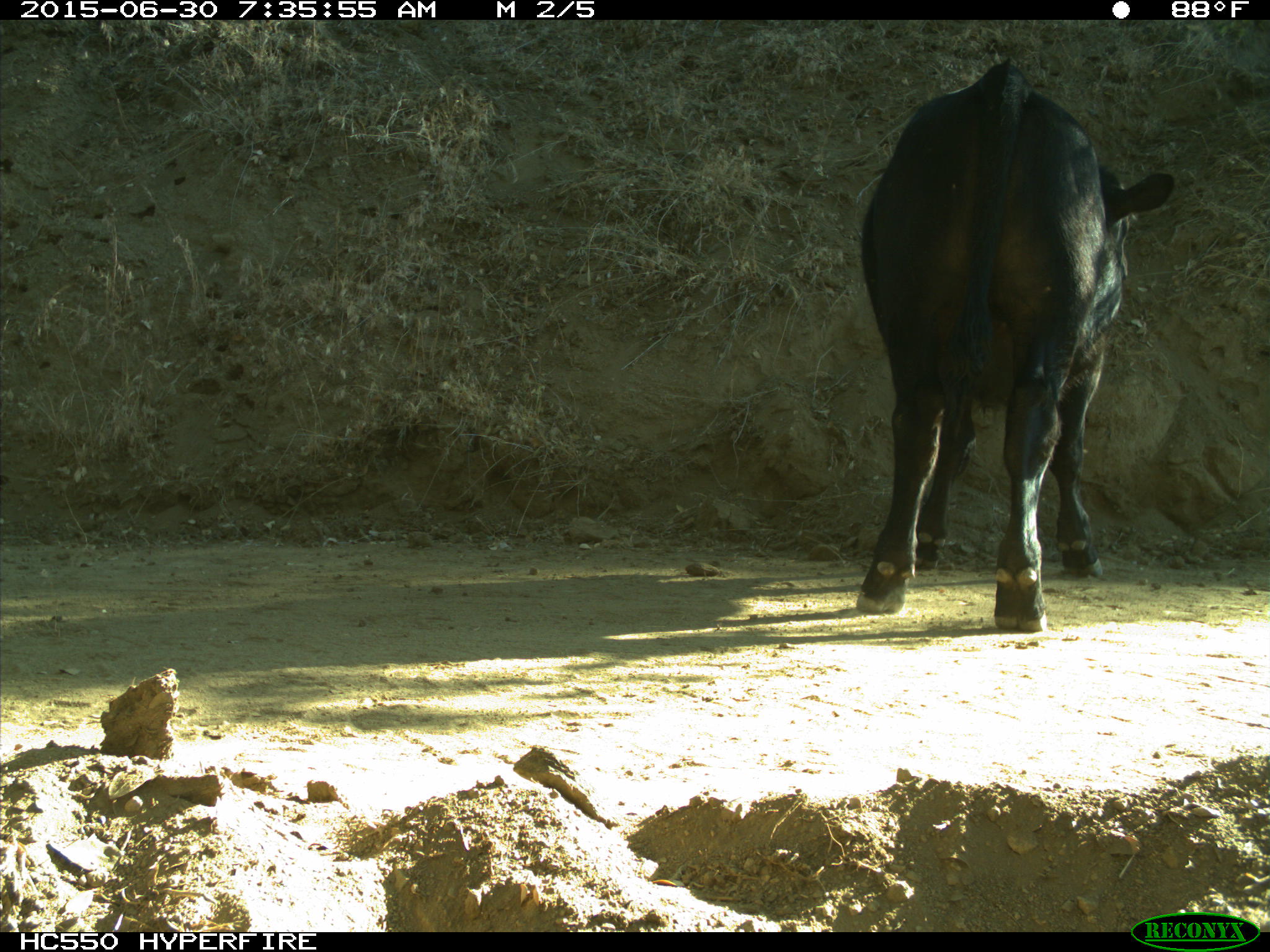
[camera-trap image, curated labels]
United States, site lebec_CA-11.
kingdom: Animalia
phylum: Chordata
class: Mammalia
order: Artiodactyla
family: Bovidae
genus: Bos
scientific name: Bos taurus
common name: domestic cow